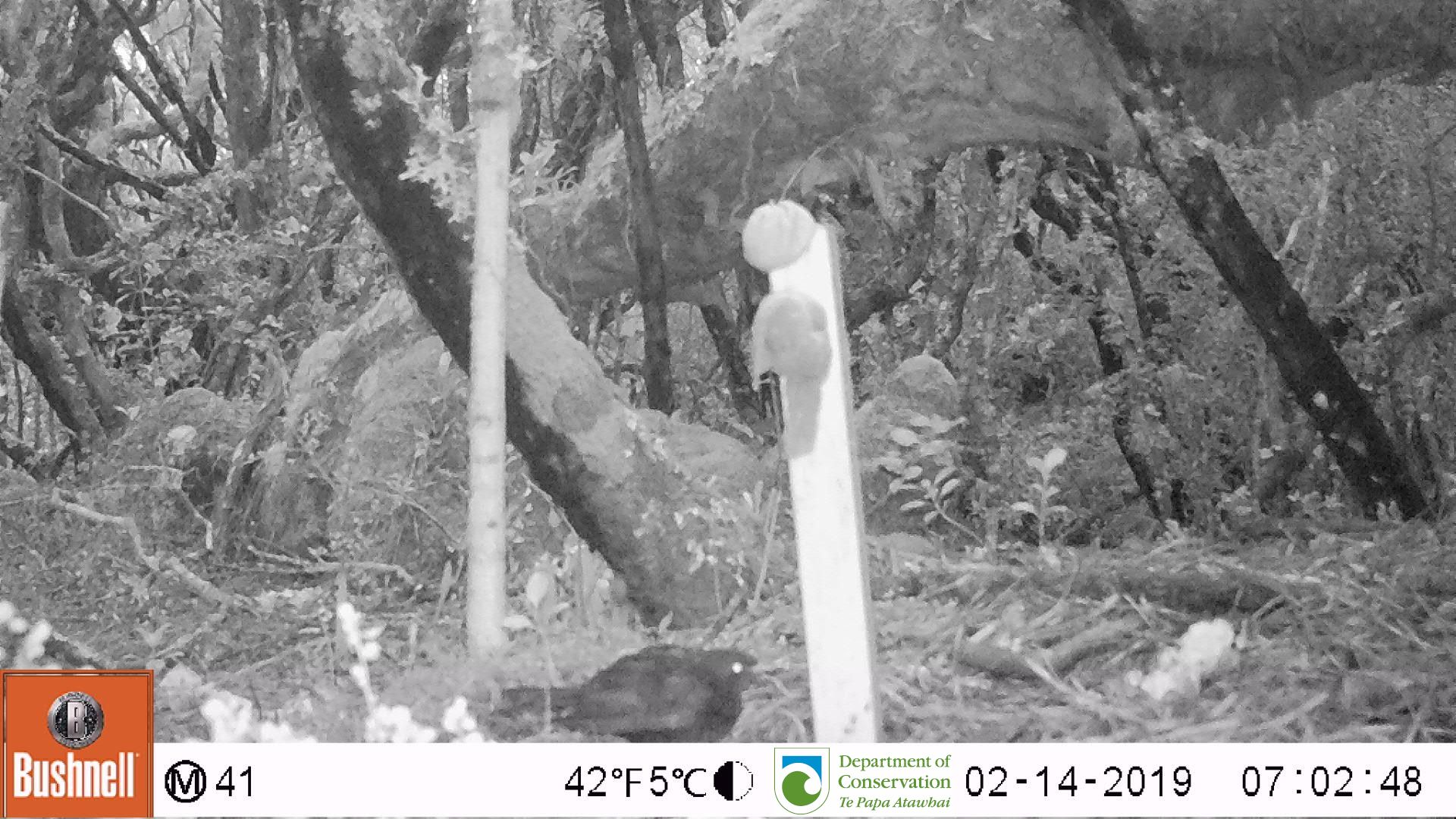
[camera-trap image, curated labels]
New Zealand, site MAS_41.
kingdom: Animalia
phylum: Chordata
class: Aves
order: Passeriformes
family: Turdidae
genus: Turdus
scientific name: Turdus merula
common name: eurasian blackbird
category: blackbird